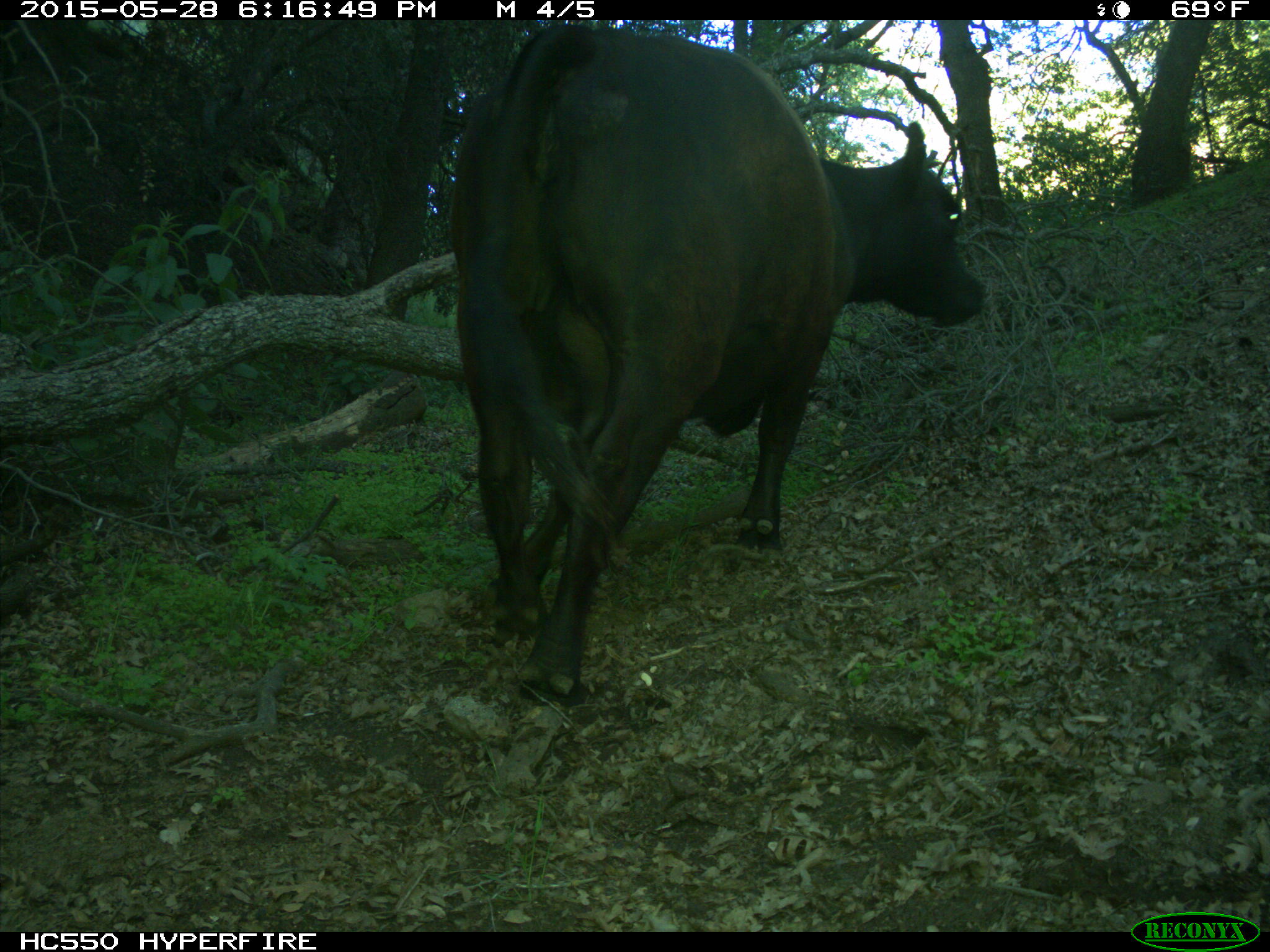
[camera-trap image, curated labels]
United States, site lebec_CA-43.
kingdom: Animalia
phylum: Chordata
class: Mammalia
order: Artiodactyla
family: Bovidae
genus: Bos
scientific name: Bos taurus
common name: domestic cow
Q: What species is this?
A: Bos taurus (domestic cow).